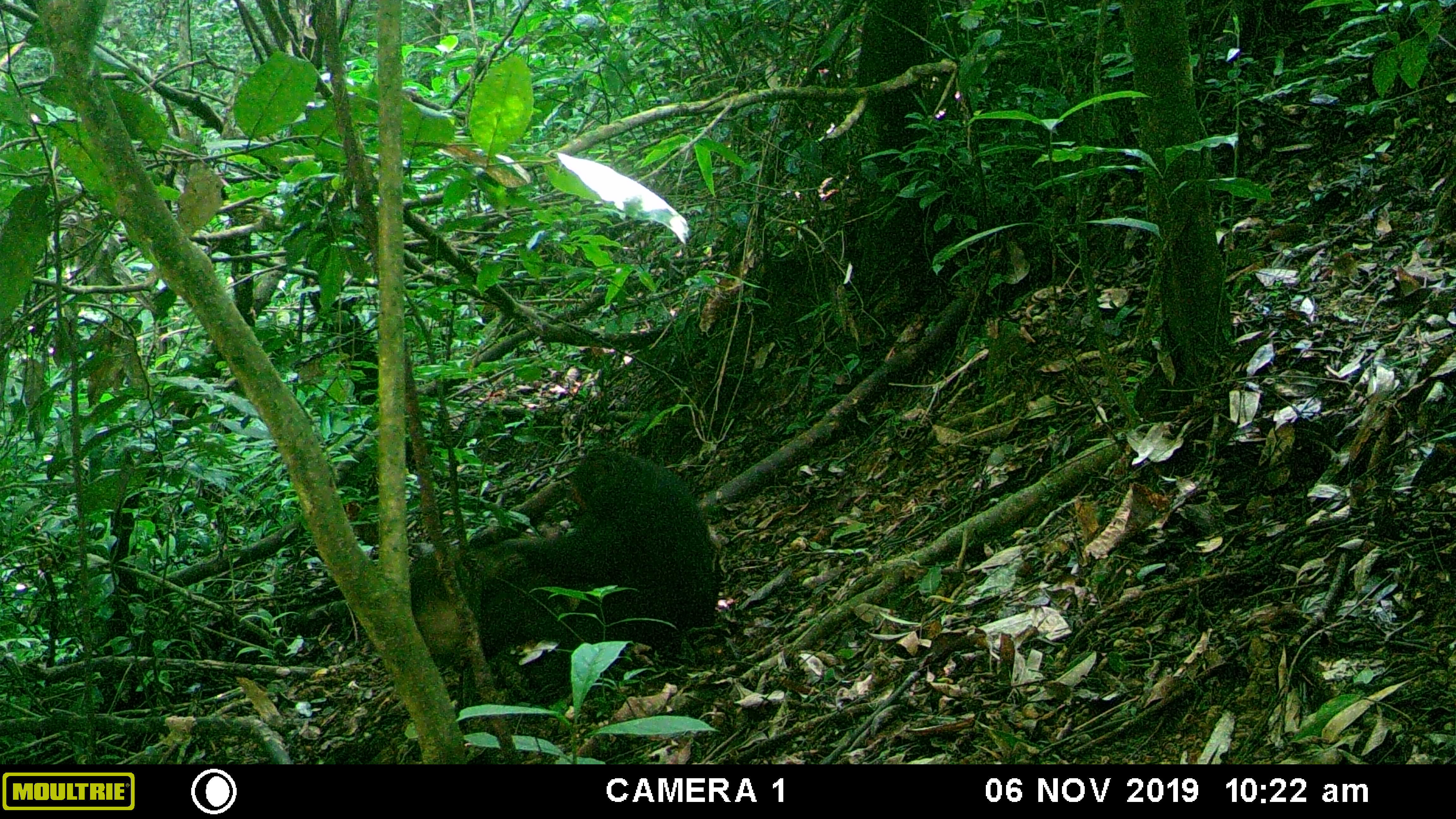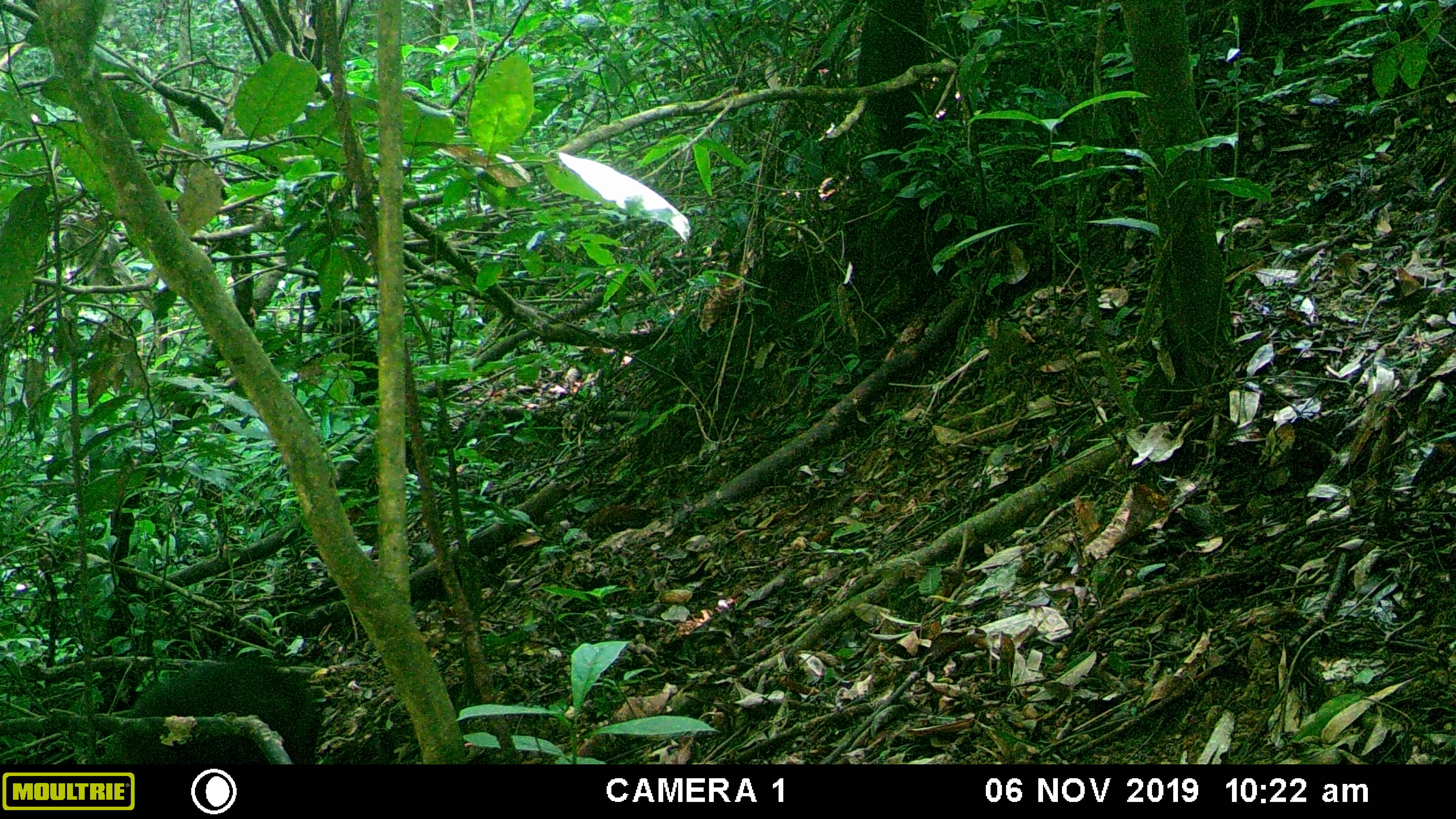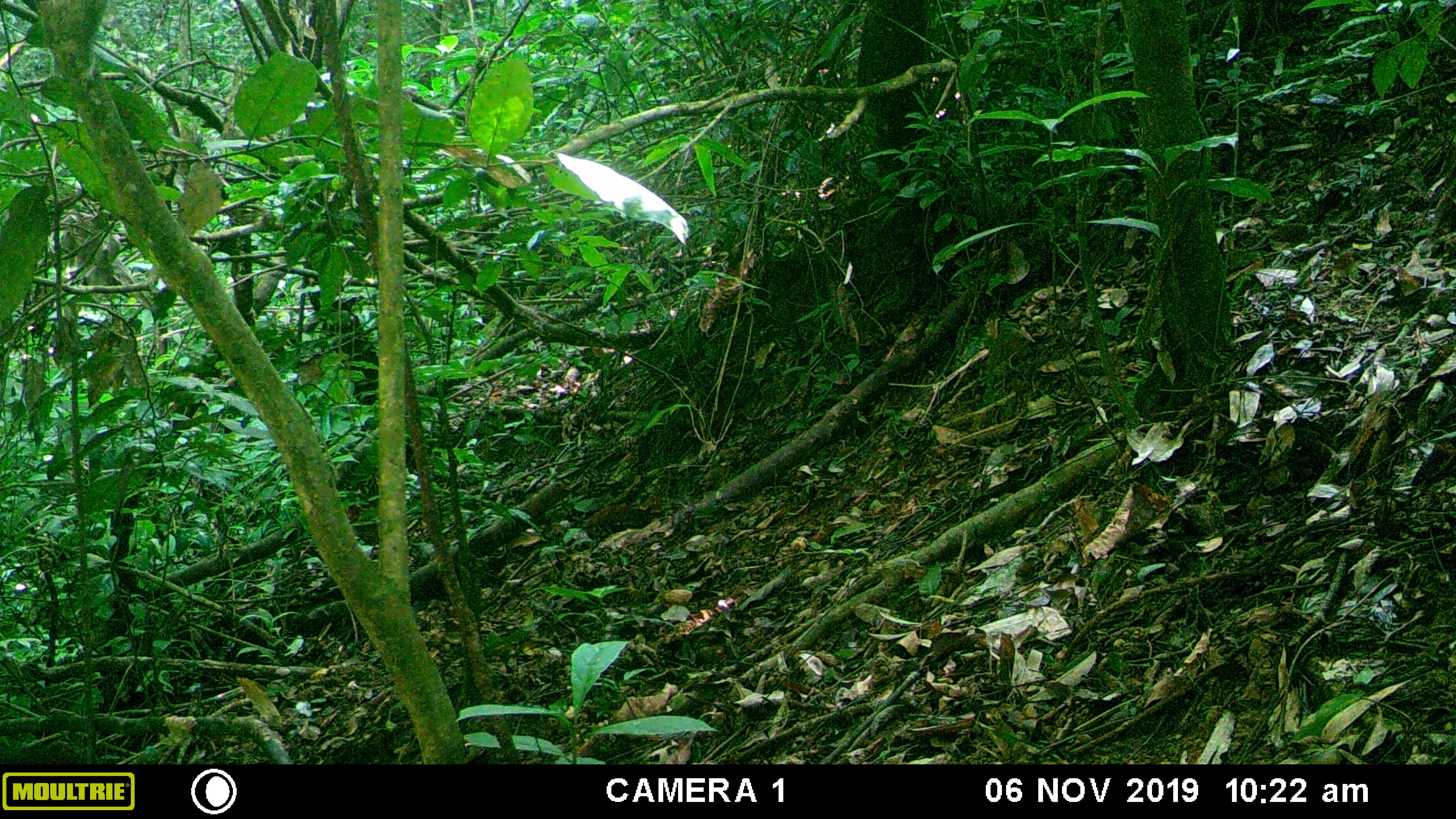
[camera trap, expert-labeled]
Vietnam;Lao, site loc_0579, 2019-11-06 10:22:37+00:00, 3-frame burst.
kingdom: Animalia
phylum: Chordata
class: Mammalia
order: Primates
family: Cercopithecidae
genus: Macaca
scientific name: Macaca arctoides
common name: stump-tailed macaque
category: stump tailed macaque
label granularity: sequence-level